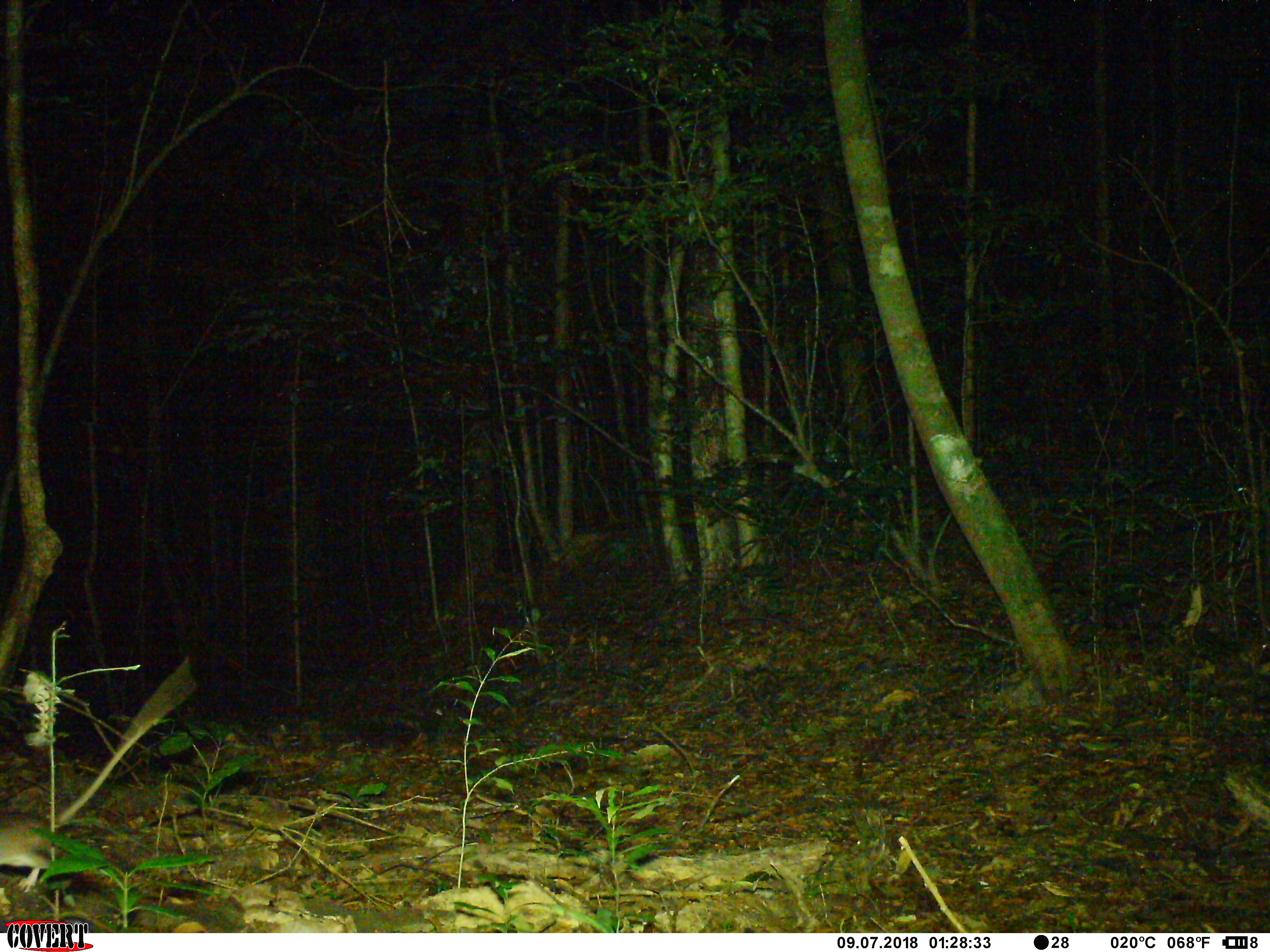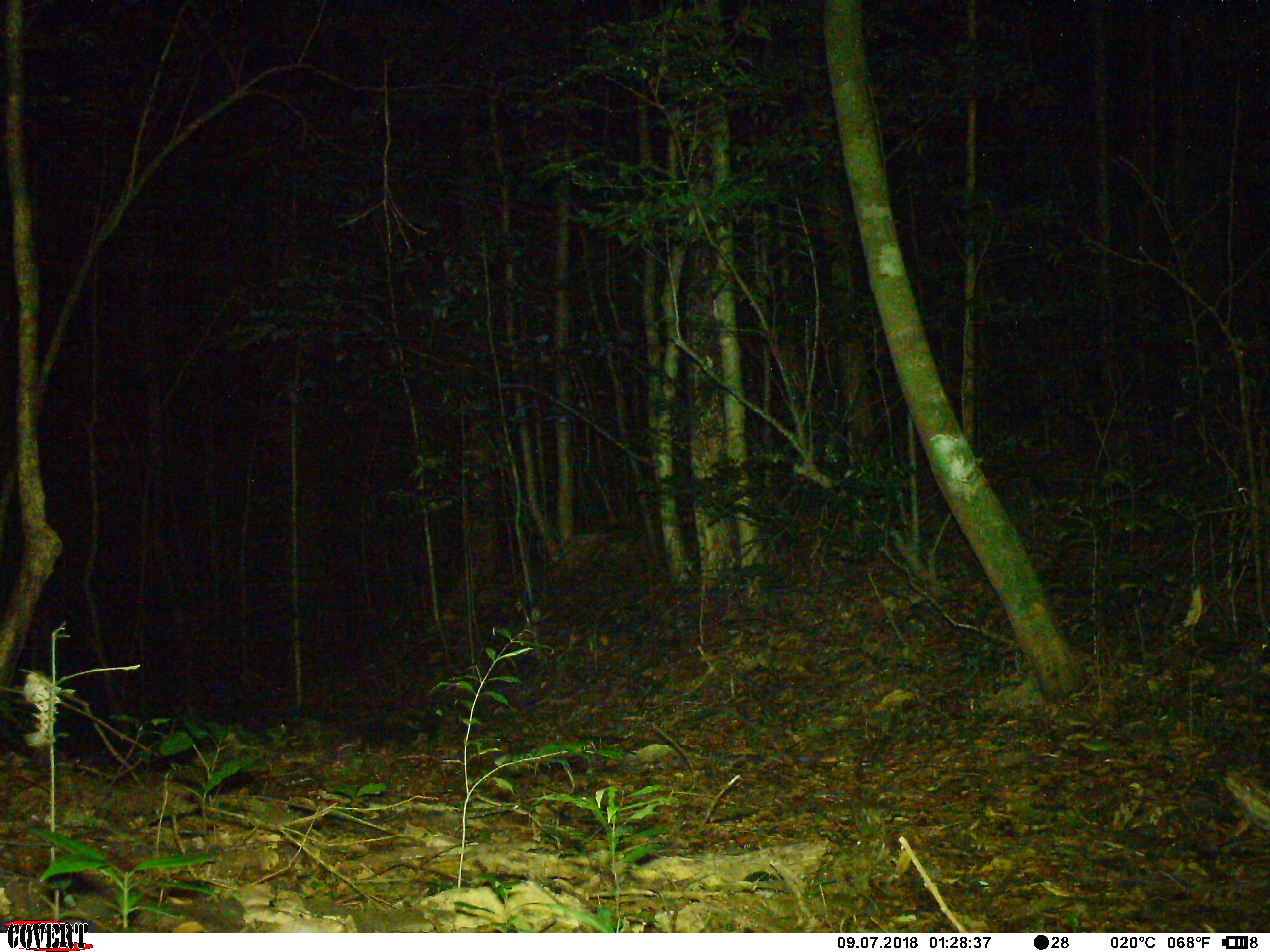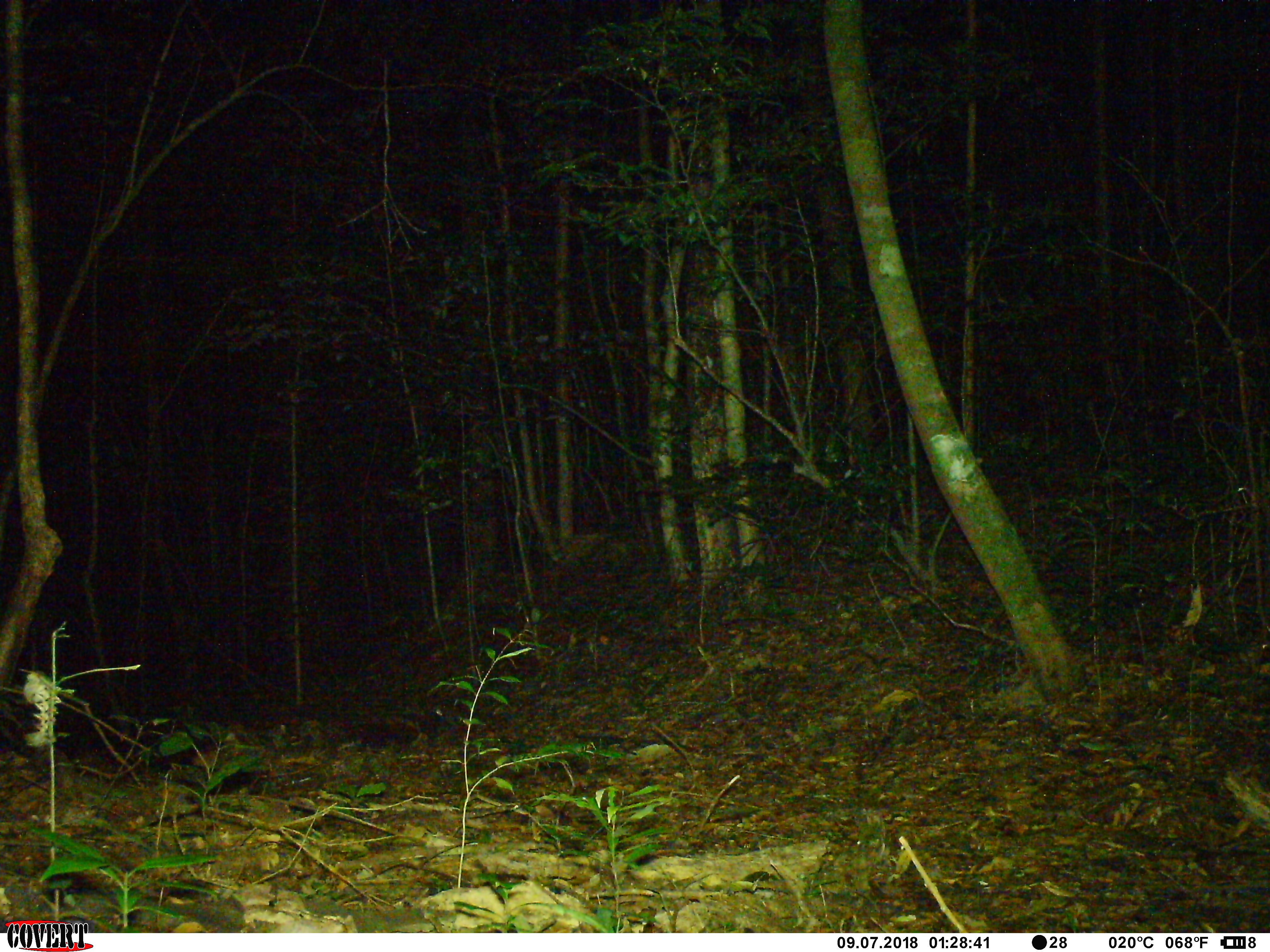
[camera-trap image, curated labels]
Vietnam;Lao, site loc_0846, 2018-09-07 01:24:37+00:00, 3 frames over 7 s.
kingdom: Animalia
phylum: Chordata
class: Mammalia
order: Rodentia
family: Muridae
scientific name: Muridae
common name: old-world mice and rats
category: unidentified murid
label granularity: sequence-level